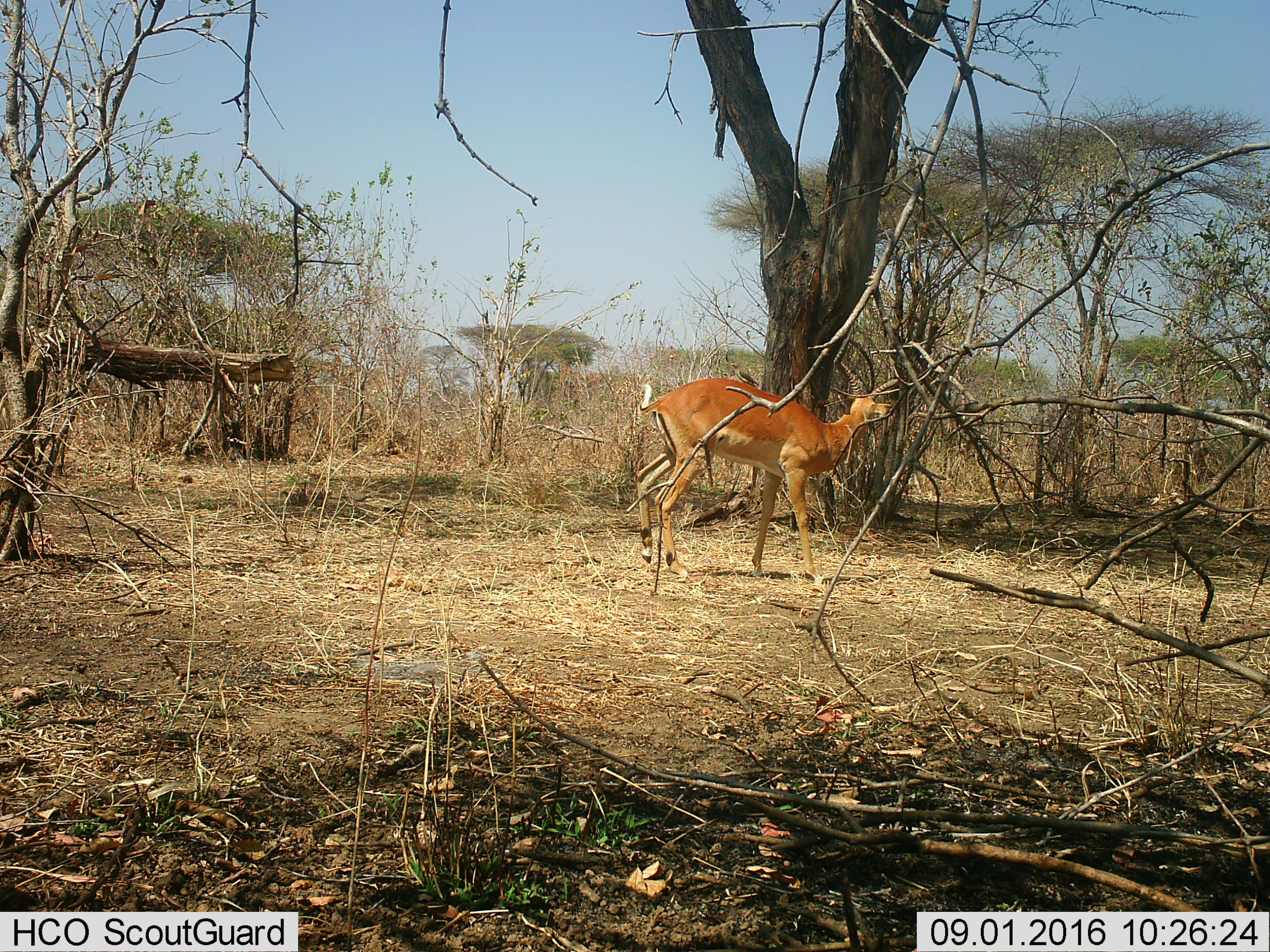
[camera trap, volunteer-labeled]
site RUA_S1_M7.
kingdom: Animalia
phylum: Chordata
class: Mammalia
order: Artiodactyla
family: Bovidae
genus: Aepyceros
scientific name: Aepyceros melampus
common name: impala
Impala (Aepyceros melampus), count 1. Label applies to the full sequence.